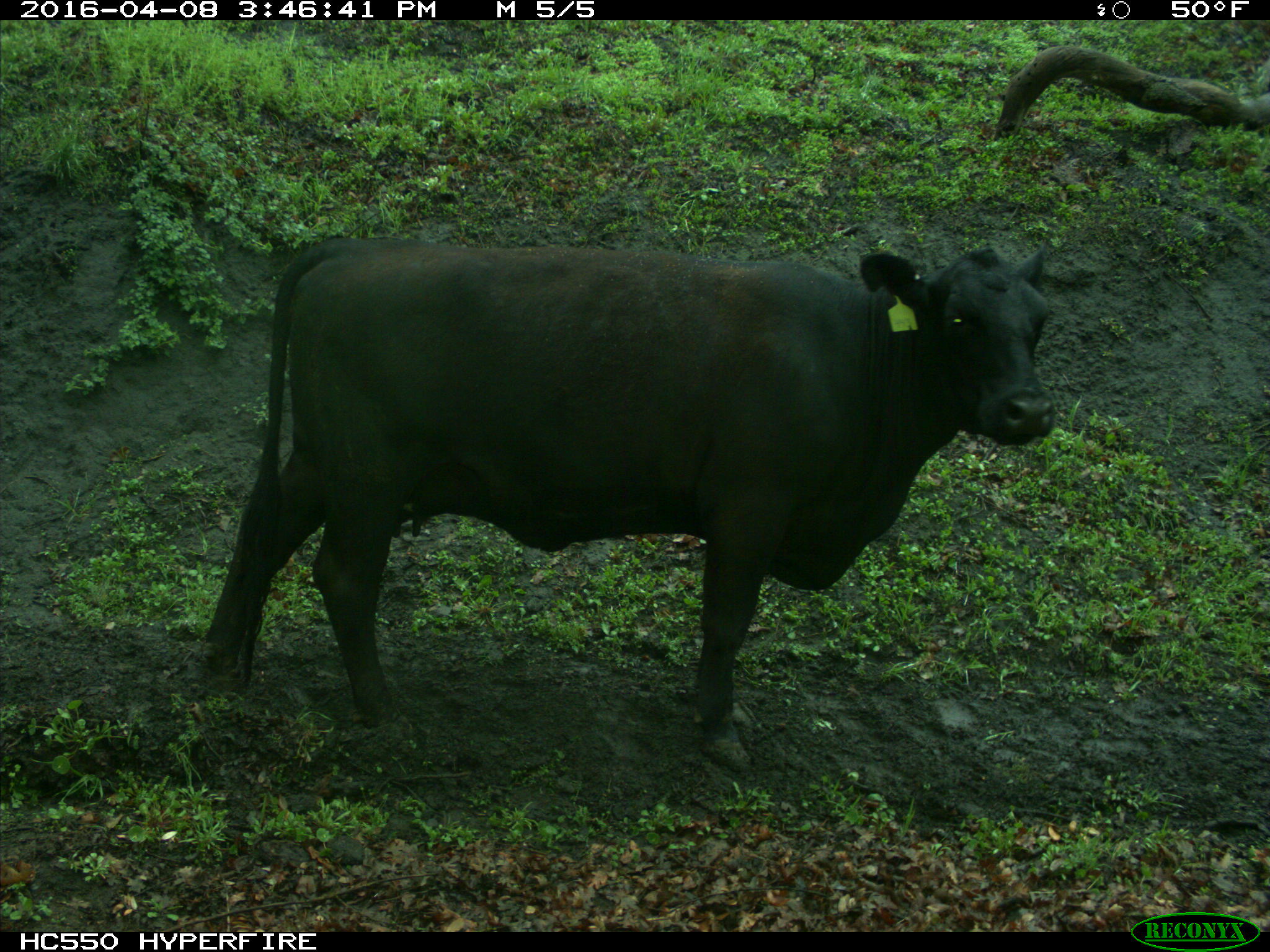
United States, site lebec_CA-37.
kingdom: Animalia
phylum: Chordata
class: Mammalia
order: Artiodactyla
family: Bovidae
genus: Bos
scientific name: Bos taurus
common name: domestic cow